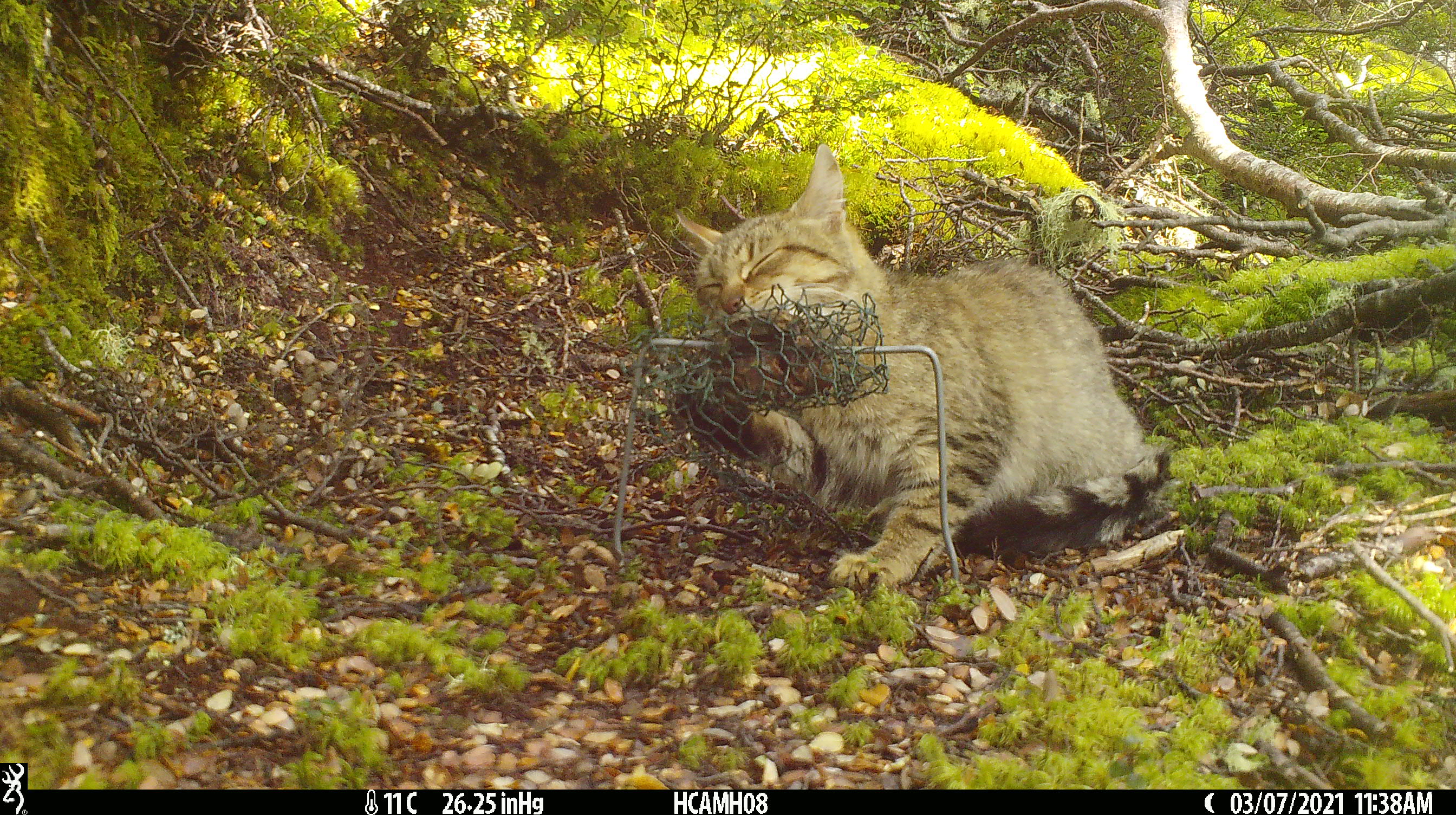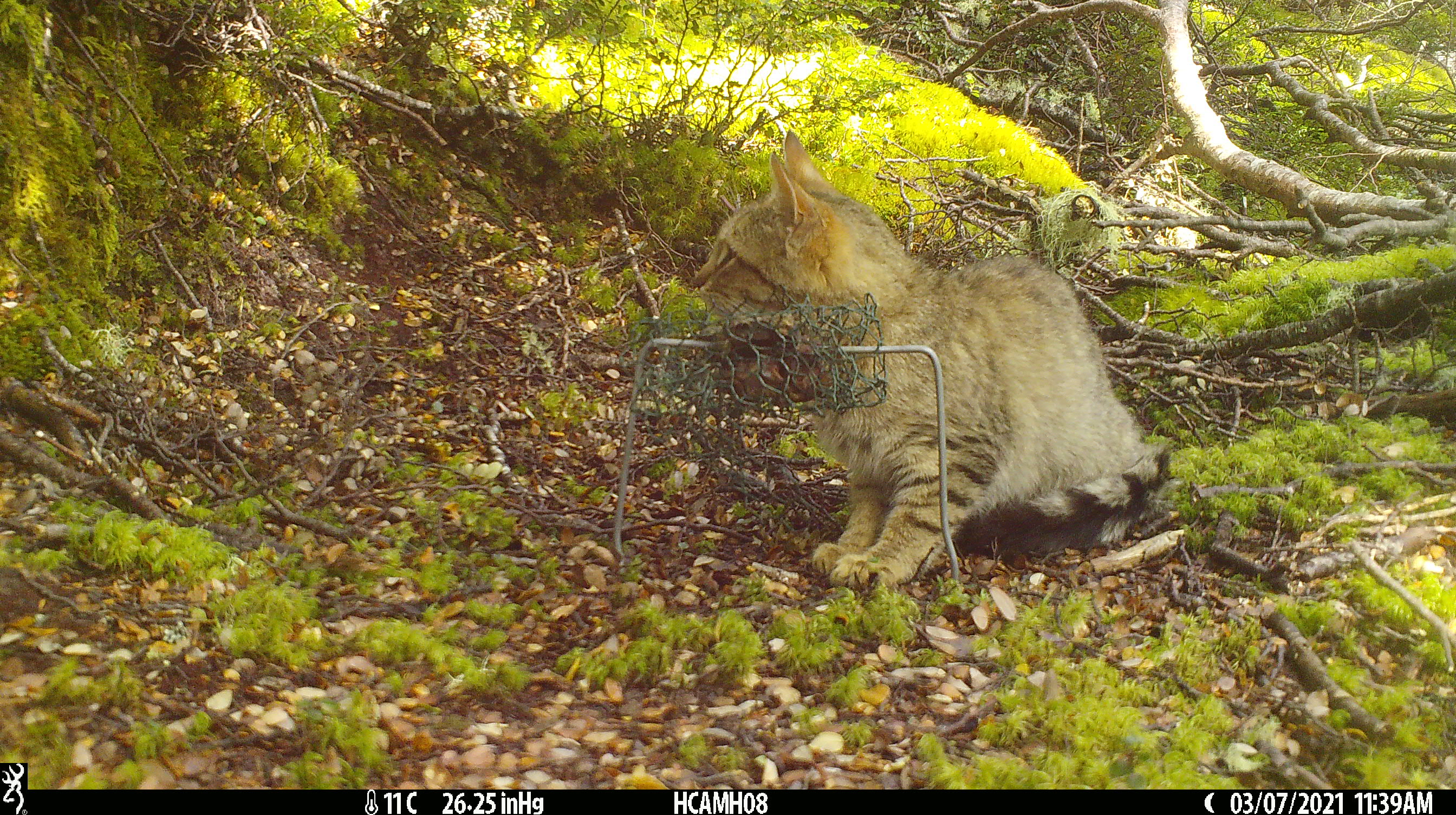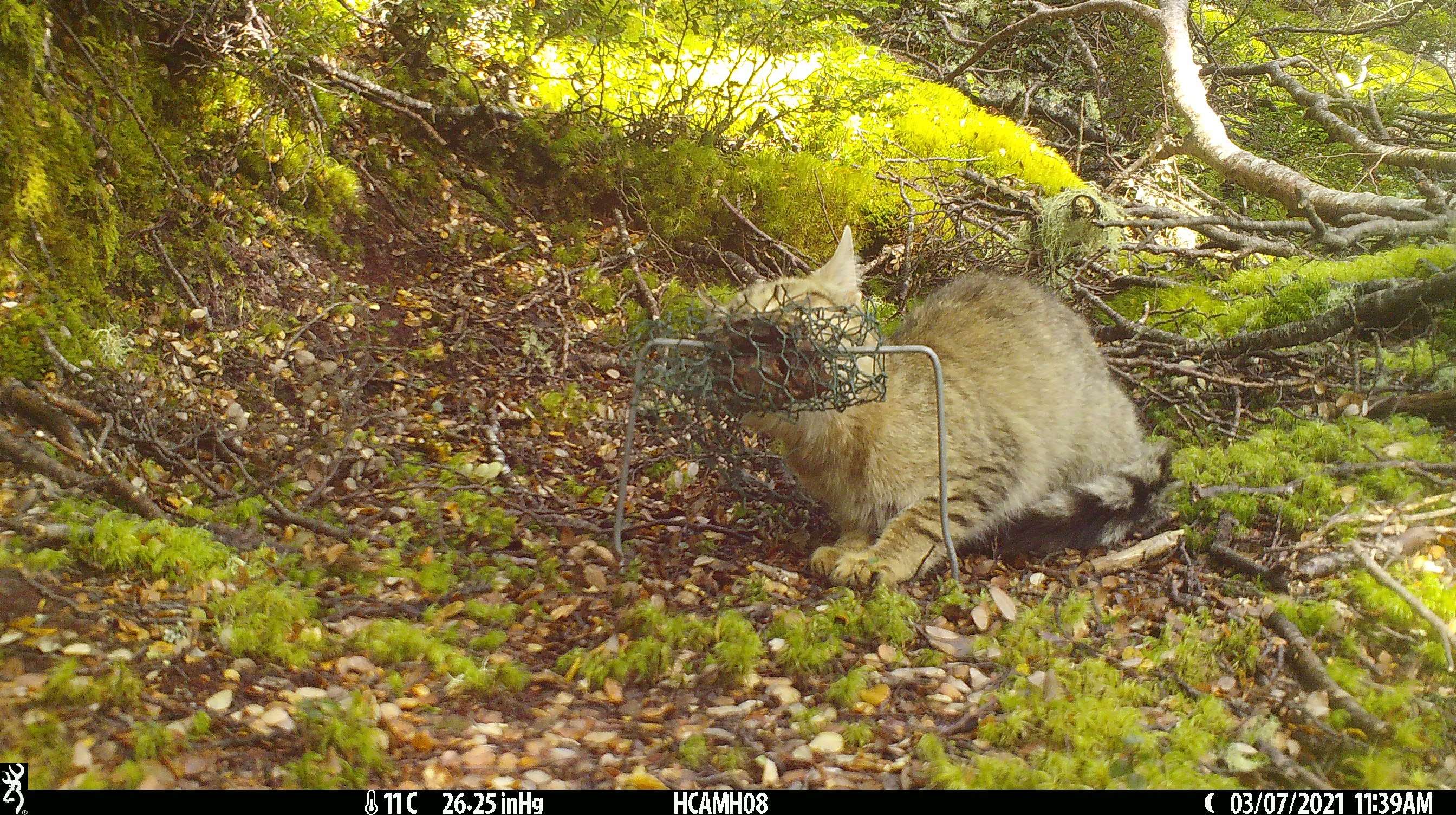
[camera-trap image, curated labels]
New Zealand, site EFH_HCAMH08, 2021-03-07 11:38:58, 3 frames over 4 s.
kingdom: Animalia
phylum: Chordata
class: Mammalia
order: Carnivora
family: Felidae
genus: Felis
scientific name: Felis catus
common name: domestic cat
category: cat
Cat (domestic cat) (Felis catus).